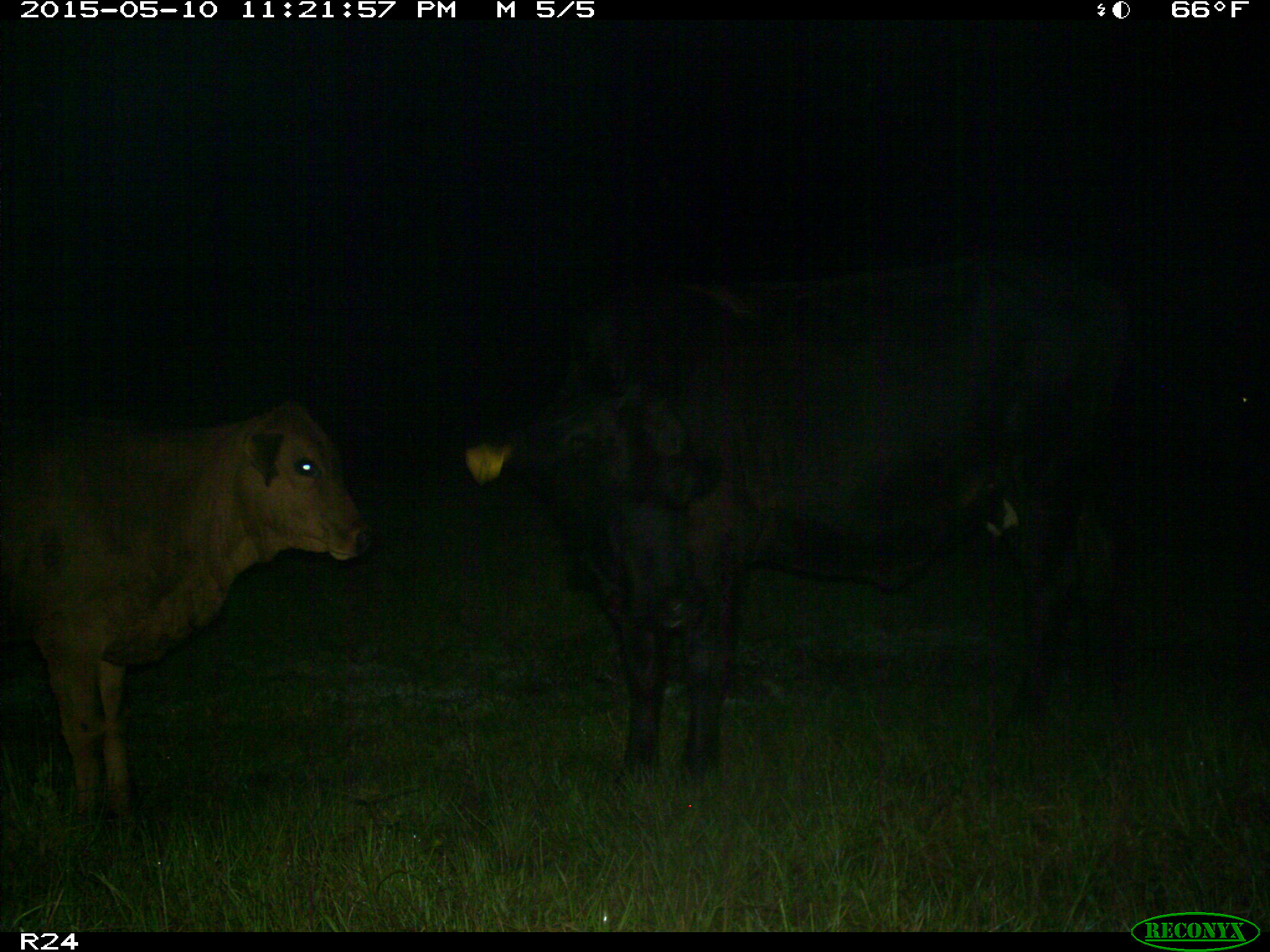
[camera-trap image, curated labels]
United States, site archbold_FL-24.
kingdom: Animalia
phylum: Chordata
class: Mammalia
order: Artiodactyla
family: Bovidae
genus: Bos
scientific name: Bos taurus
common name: domestic cow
Bos taurus (domestic cow).